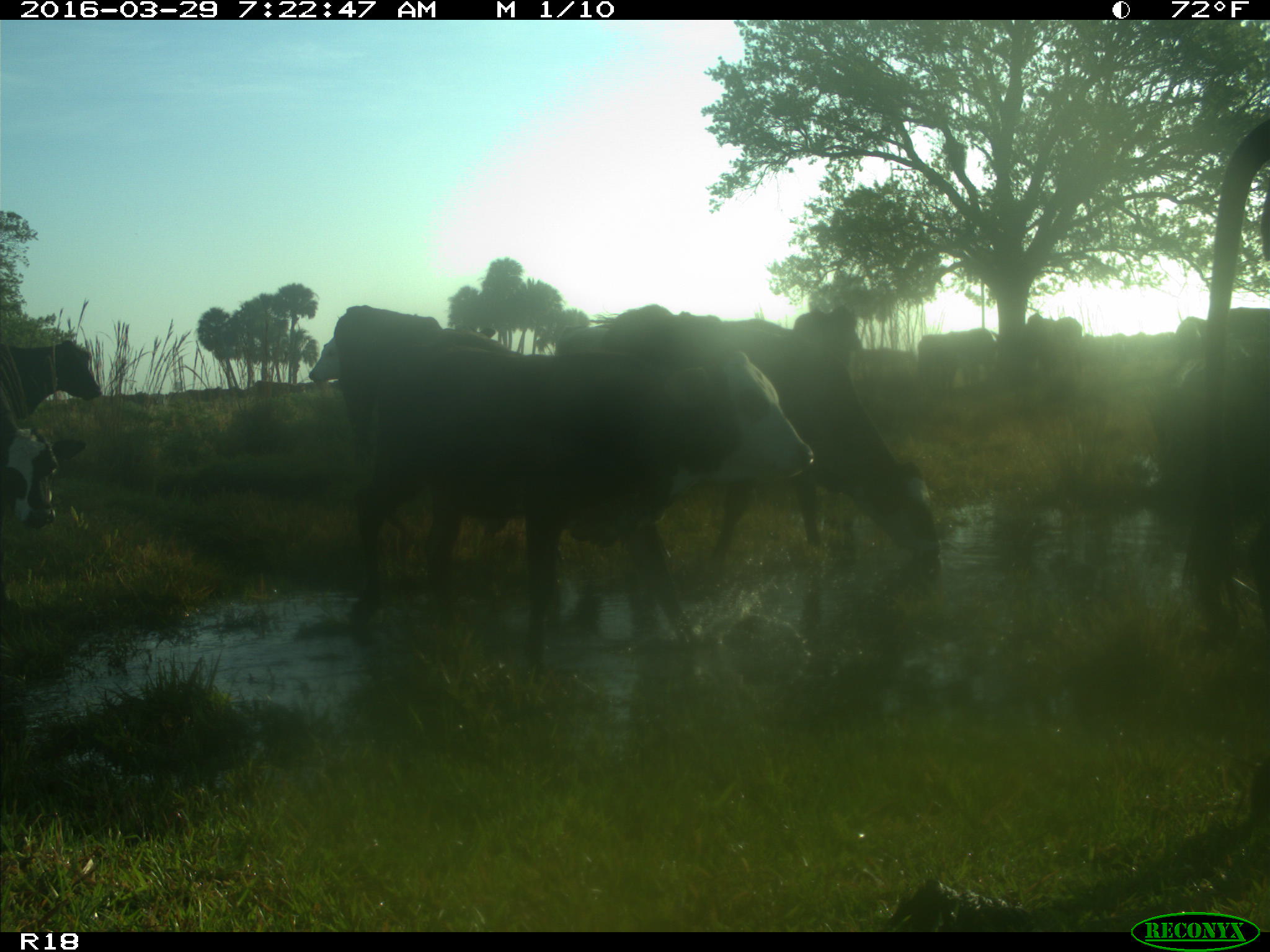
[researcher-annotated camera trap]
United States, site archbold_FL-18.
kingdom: Animalia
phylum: Chordata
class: Mammalia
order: Artiodactyla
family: Bovidae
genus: Bos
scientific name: Bos taurus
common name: domestic cow